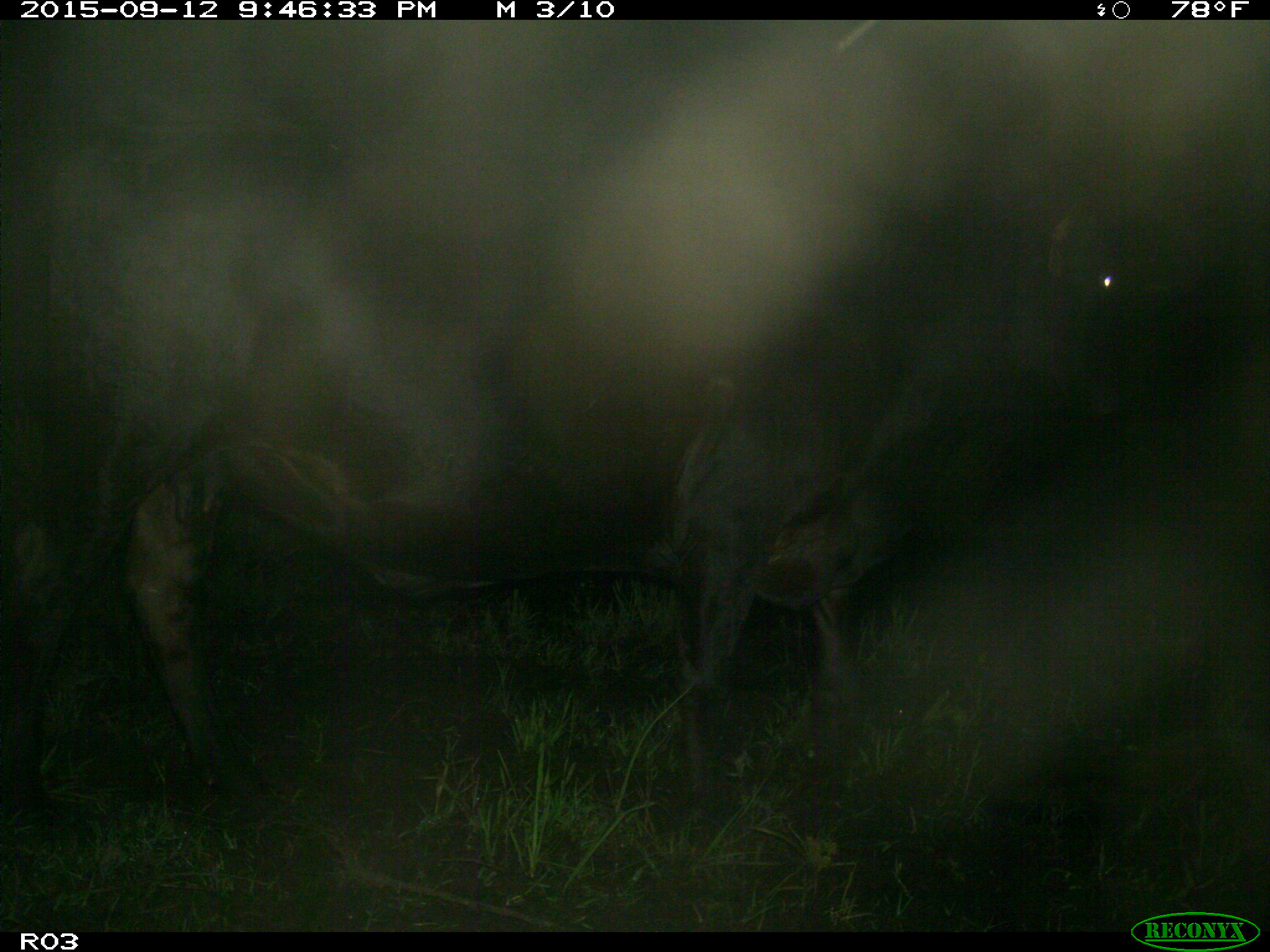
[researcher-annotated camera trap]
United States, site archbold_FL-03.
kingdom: Animalia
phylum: Chordata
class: Mammalia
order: Artiodactyla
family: Bovidae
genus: Bos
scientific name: Bos taurus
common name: domestic cow